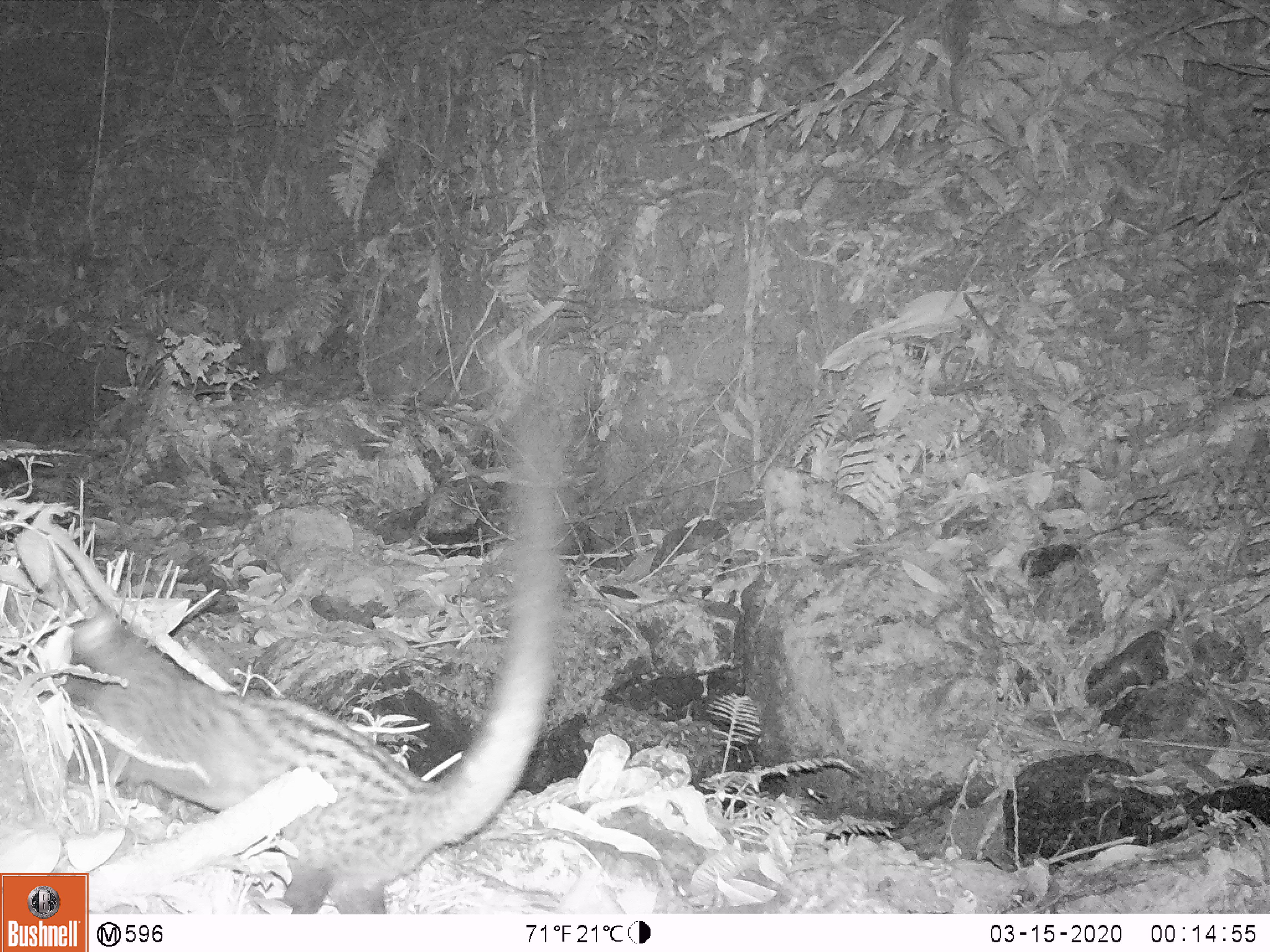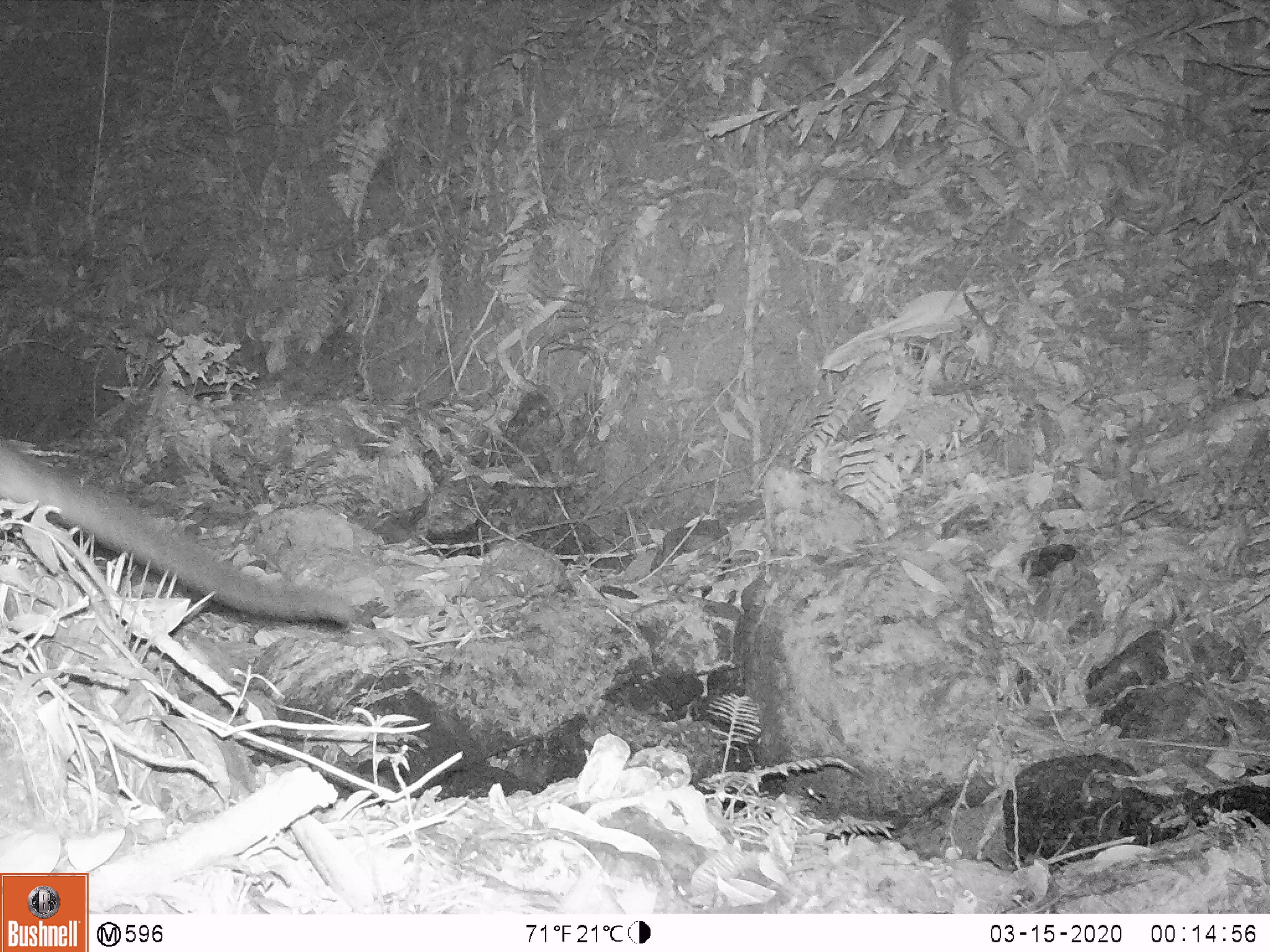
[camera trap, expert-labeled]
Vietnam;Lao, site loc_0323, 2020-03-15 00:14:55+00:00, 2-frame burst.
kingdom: Animalia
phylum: Chordata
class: Mammalia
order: Carnivora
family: Viverridae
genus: Paradoxurus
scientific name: Paradoxurus hermaphroditus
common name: common palm civet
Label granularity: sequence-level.